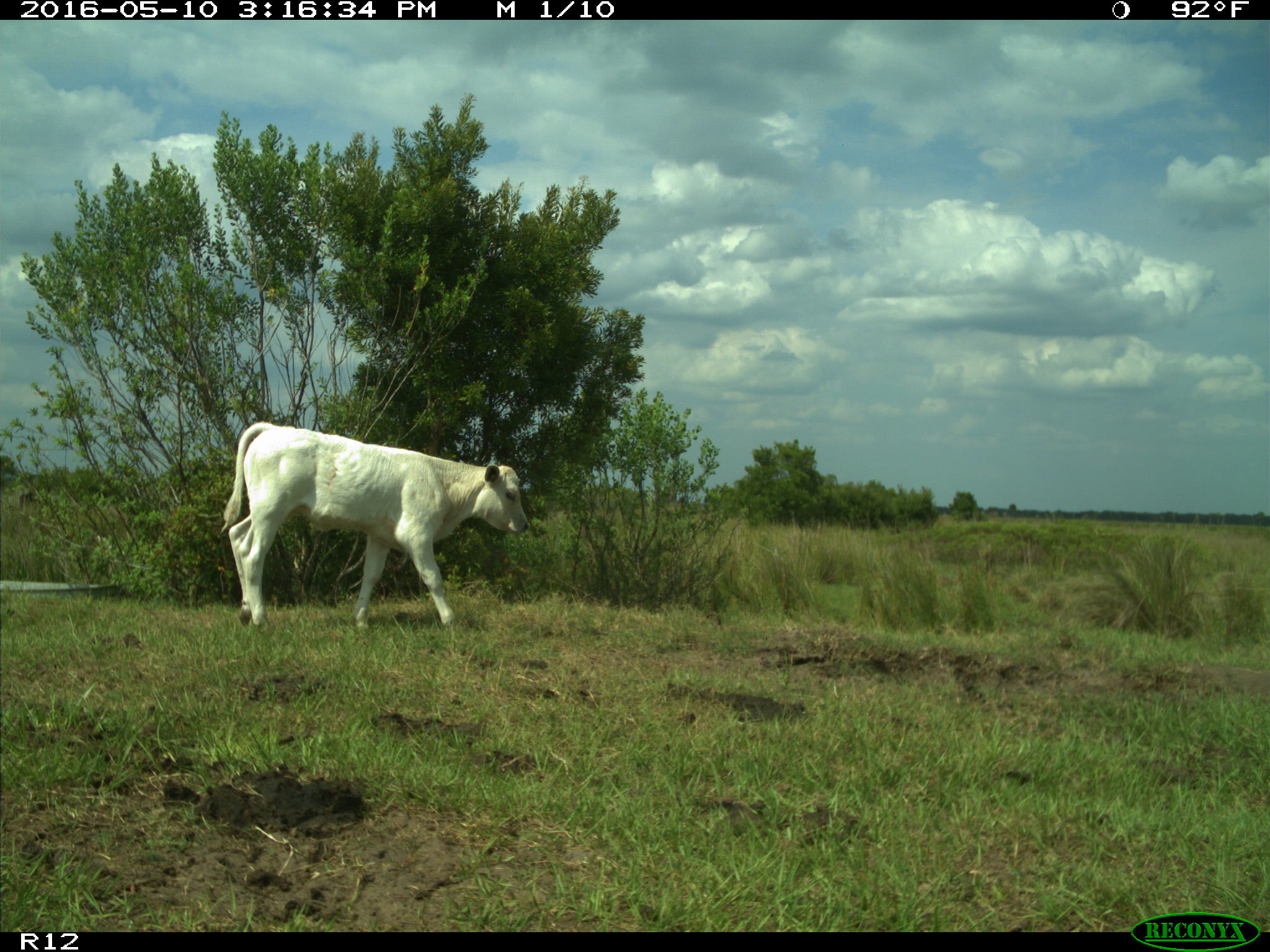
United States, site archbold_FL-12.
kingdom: Animalia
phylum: Chordata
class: Mammalia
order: Artiodactyla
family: Bovidae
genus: Bos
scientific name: Bos taurus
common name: domestic cow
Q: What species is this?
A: Bos taurus (domestic cow).